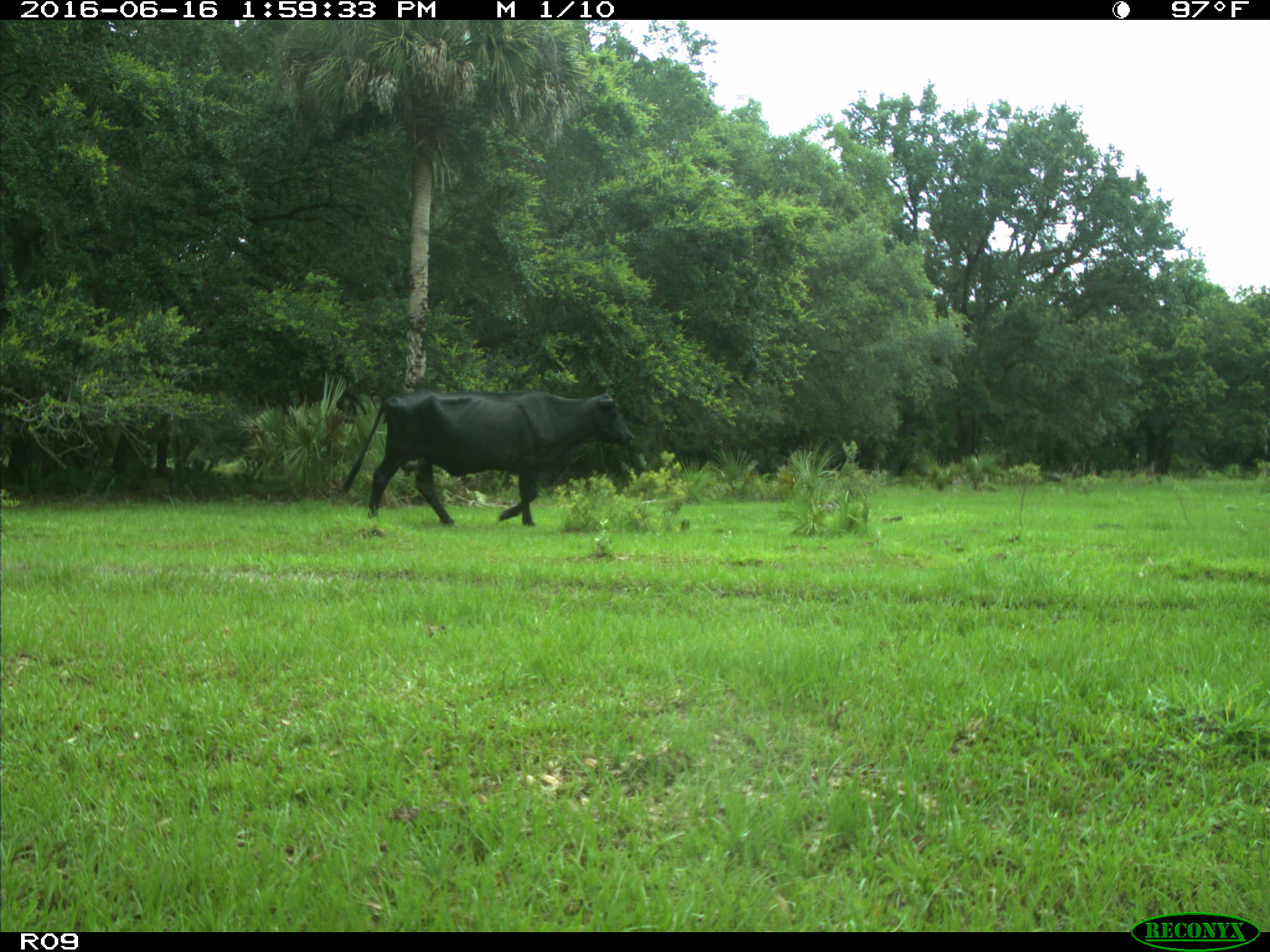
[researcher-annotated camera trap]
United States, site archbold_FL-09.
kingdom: Animalia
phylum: Chordata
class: Mammalia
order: Artiodactyla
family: Bovidae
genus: Bos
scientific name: Bos taurus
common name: domestic cow